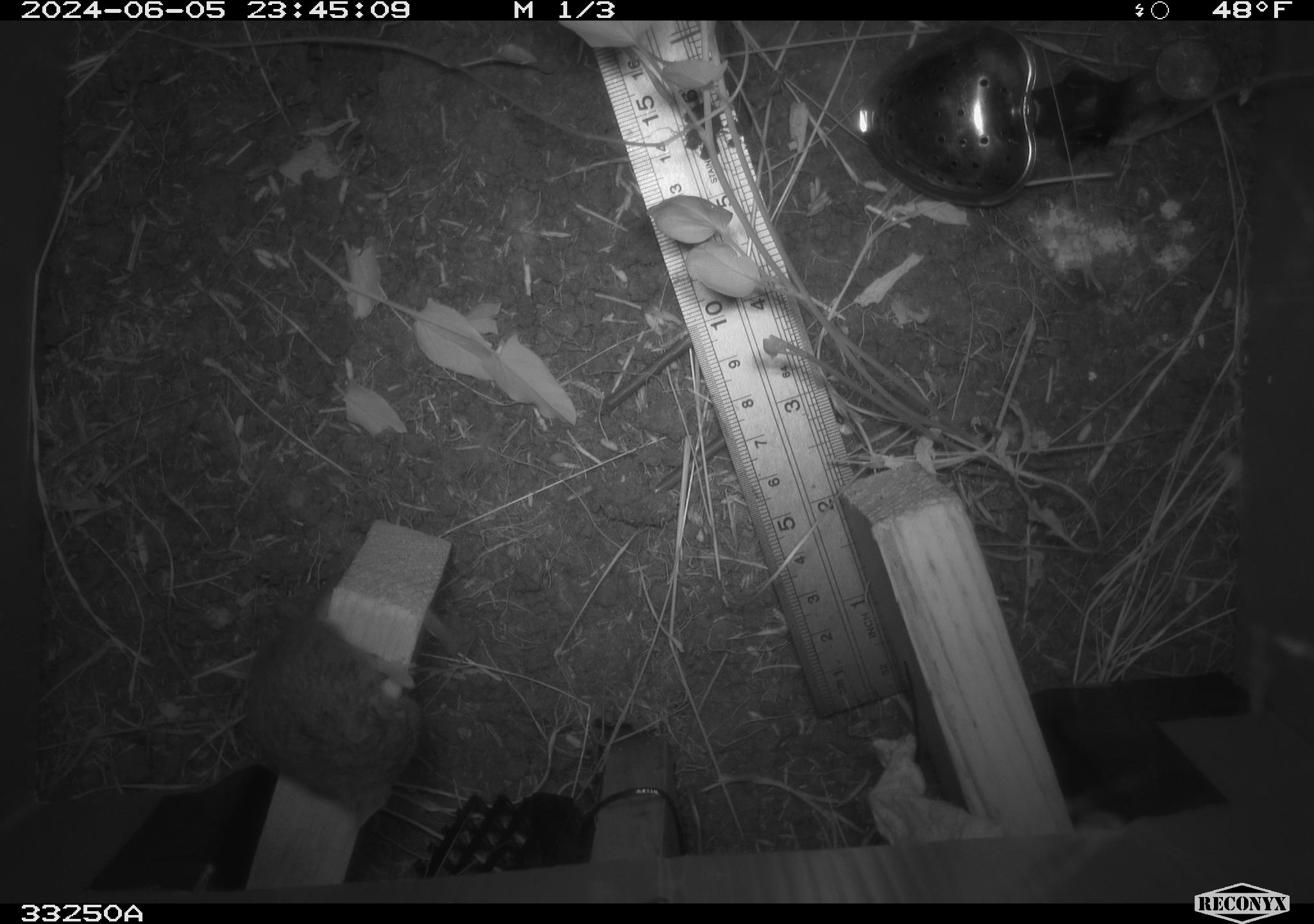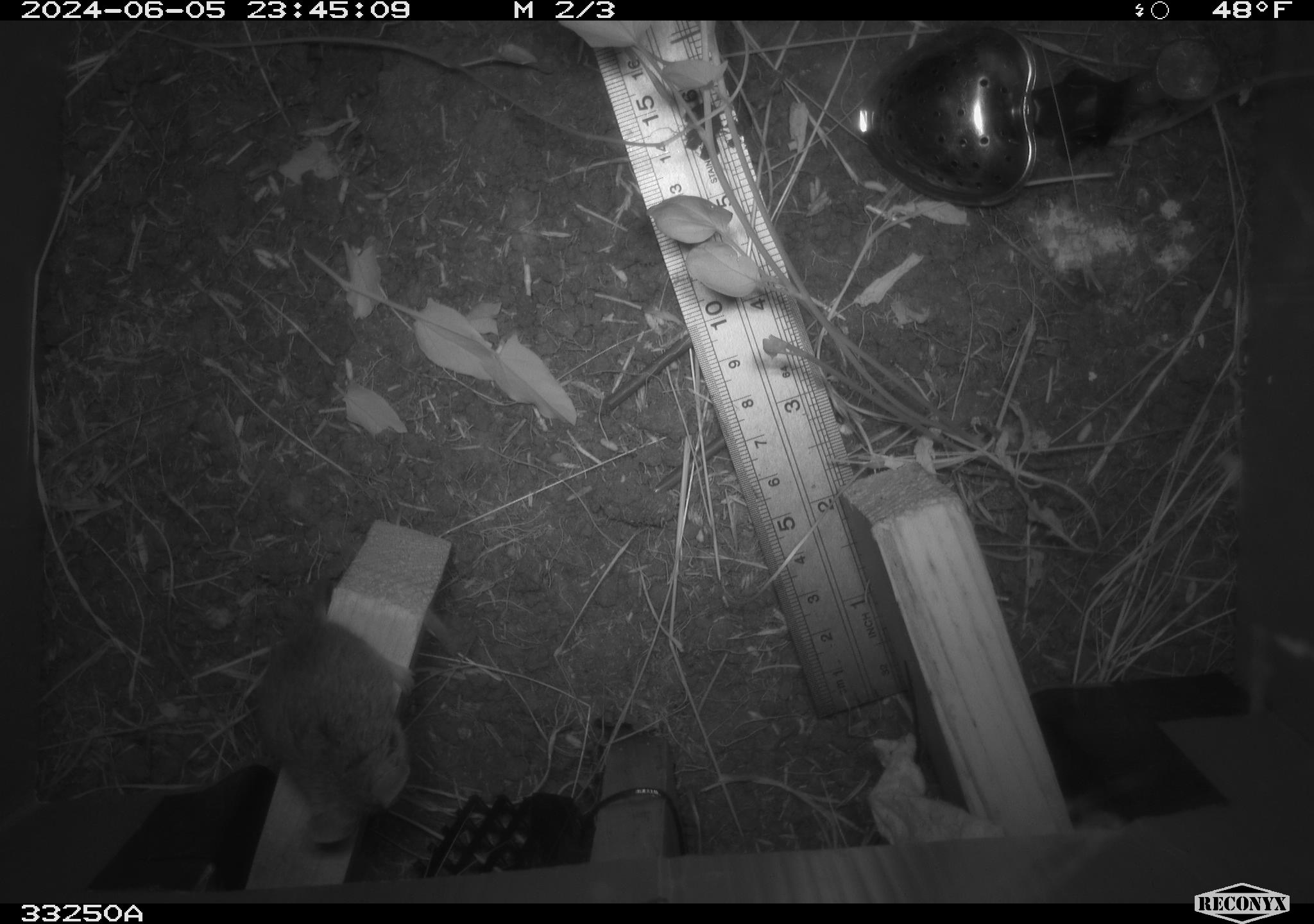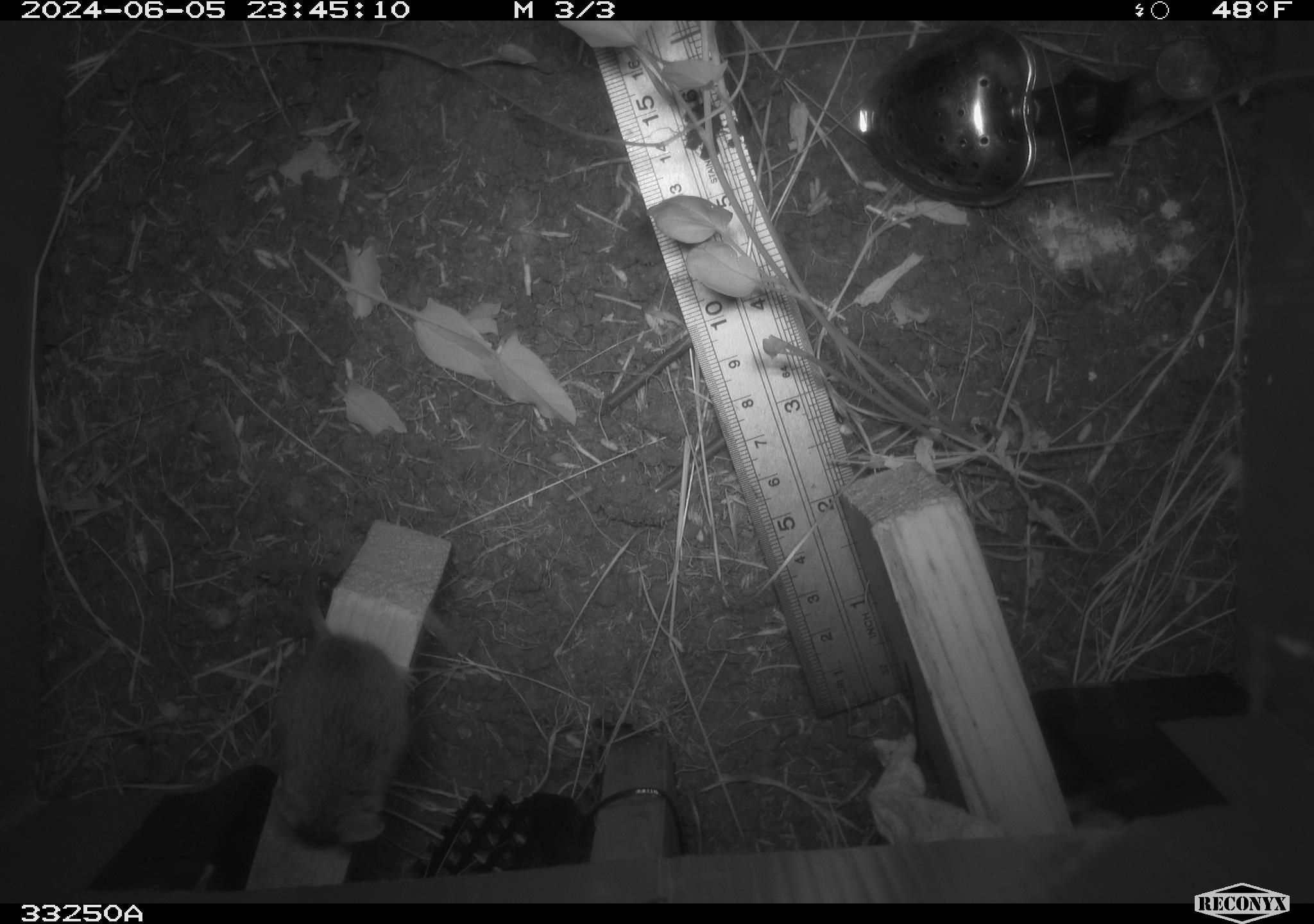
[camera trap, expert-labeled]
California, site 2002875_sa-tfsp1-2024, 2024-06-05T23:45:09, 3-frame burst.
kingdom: Animalia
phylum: Chordata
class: Mammalia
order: Rodentia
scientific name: Rodentia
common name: mouse species